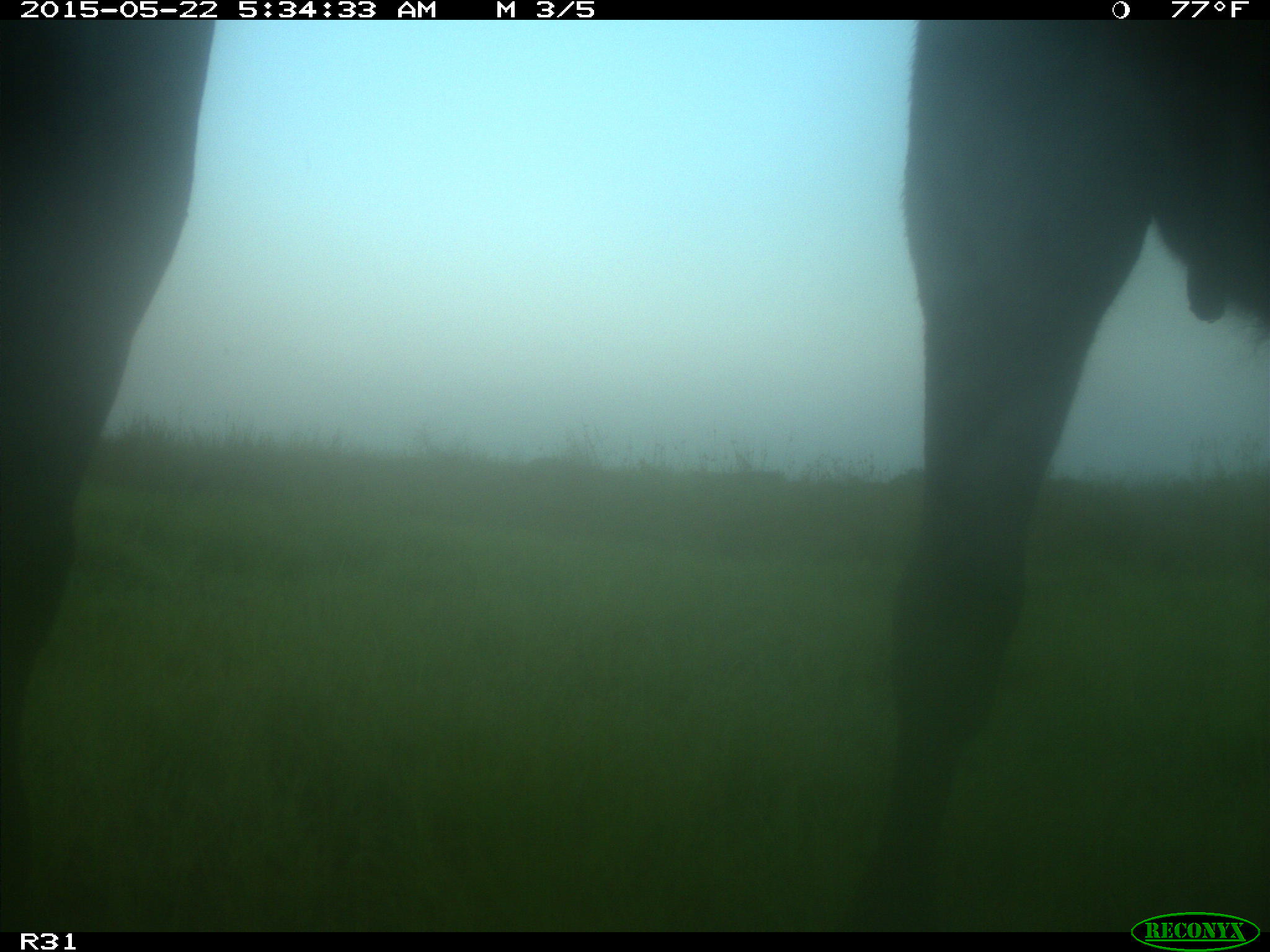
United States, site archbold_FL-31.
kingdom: Animalia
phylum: Chordata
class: Mammalia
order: Artiodactyla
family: Bovidae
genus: Bos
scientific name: Bos taurus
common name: domestic cow